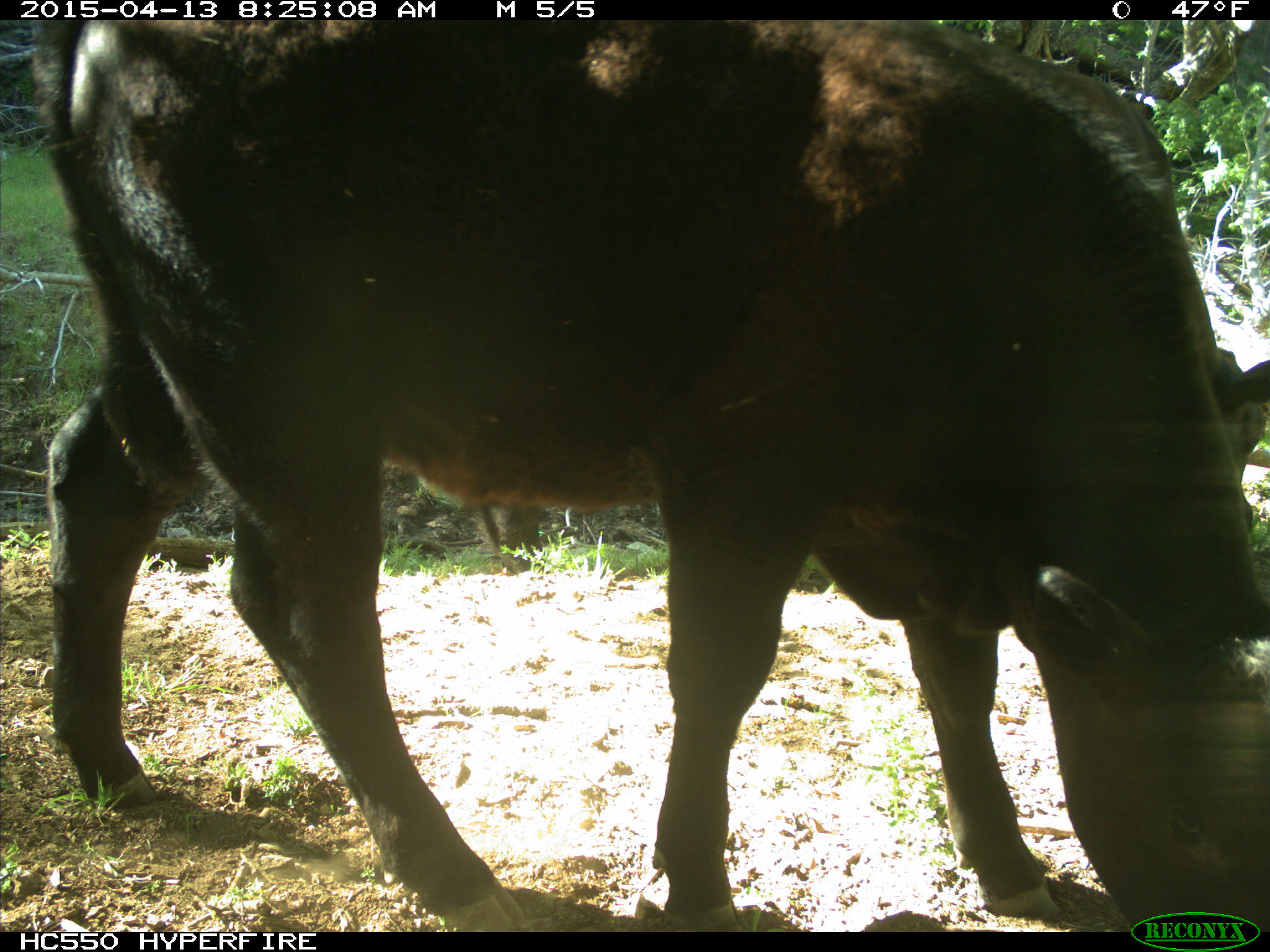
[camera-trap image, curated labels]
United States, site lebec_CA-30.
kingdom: Animalia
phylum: Chordata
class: Mammalia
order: Artiodactyla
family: Bovidae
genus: Bos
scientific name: Bos taurus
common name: domestic cow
Bos taurus (domestic cow).